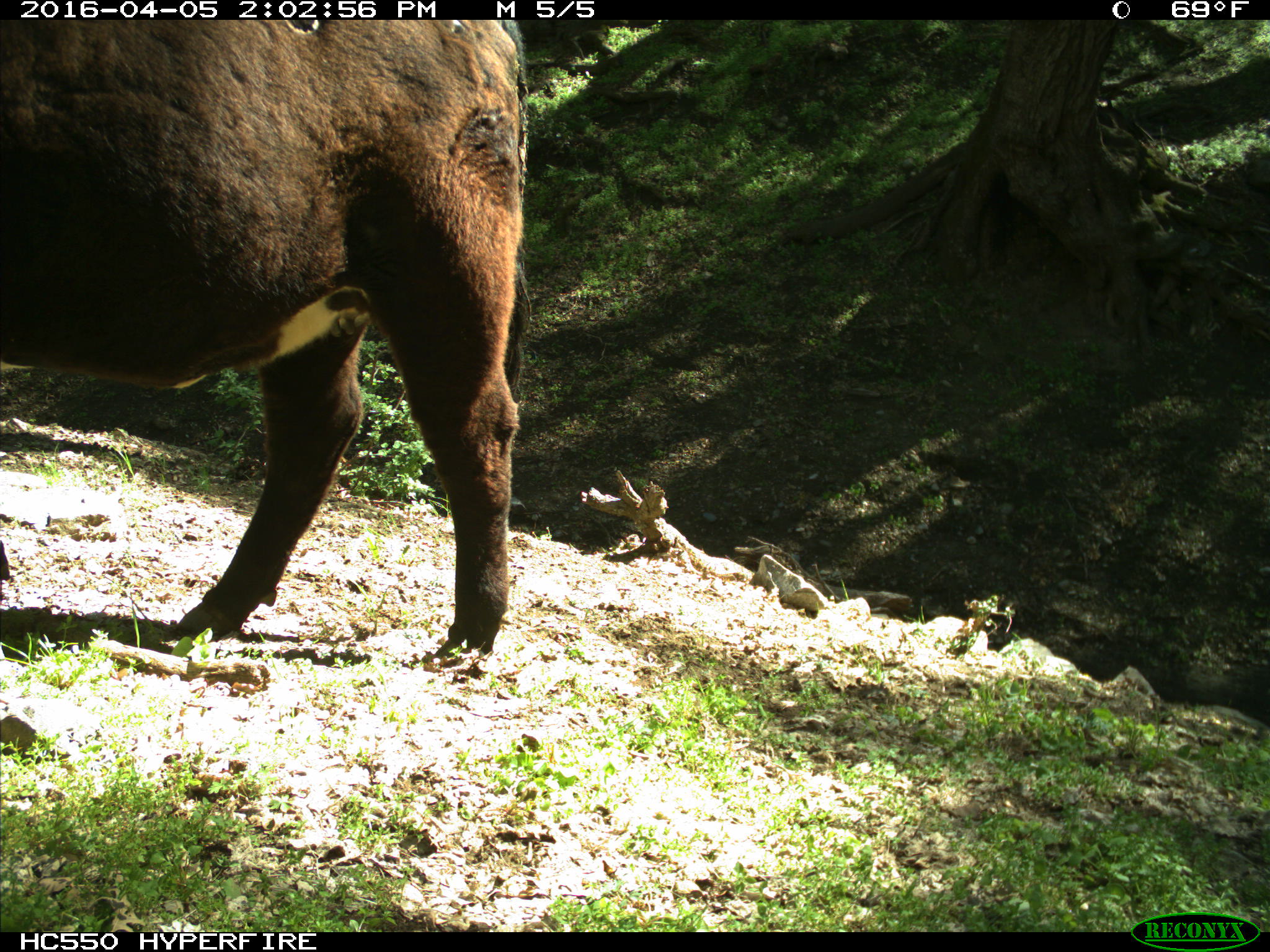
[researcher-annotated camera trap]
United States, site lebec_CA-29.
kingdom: Animalia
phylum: Chordata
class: Mammalia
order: Artiodactyla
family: Bovidae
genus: Bos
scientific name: Bos taurus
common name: domestic cow